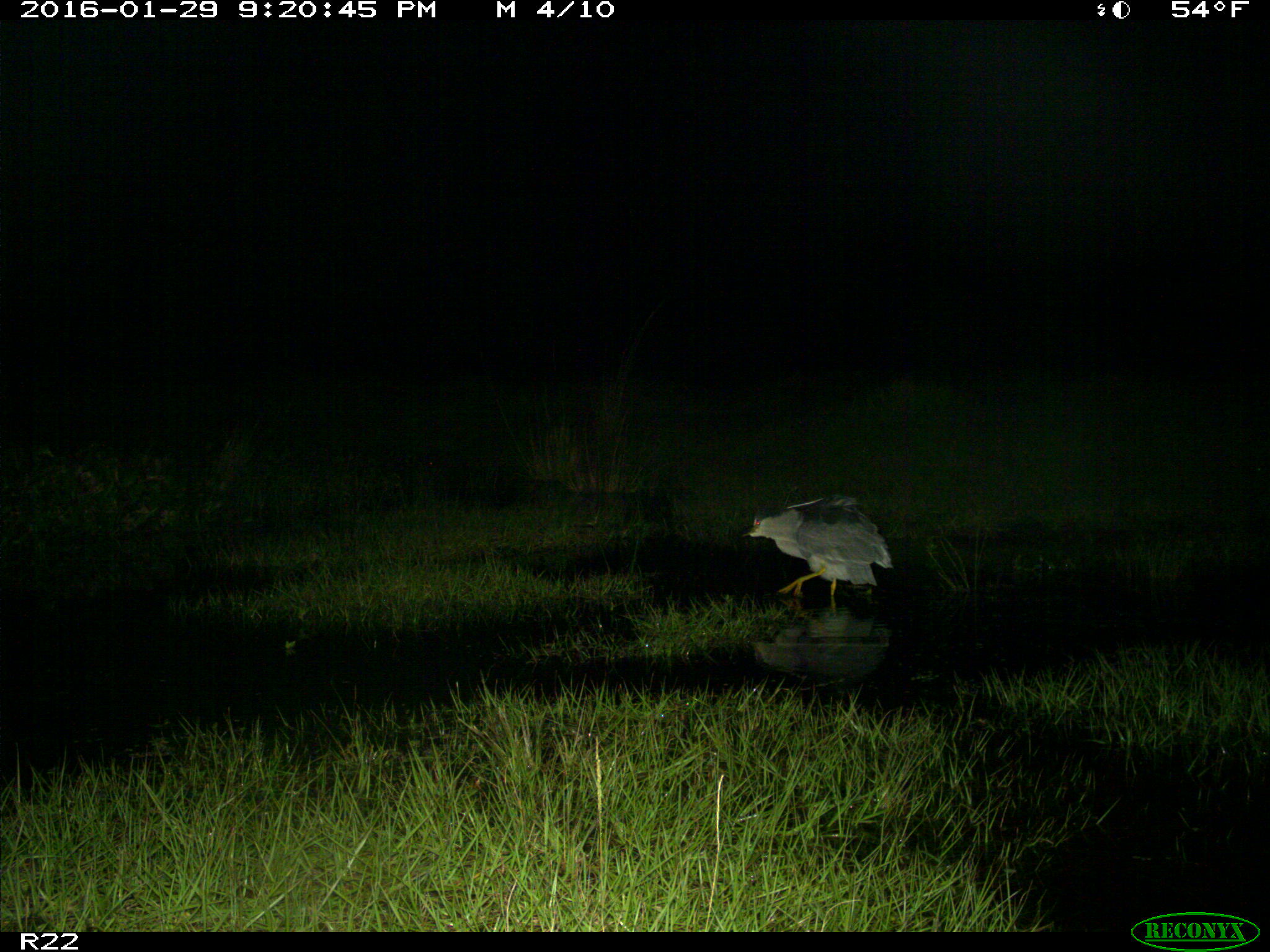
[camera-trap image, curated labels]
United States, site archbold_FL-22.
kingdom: Animalia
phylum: Chordata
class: Aves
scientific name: Aves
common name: birds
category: unidentified bird